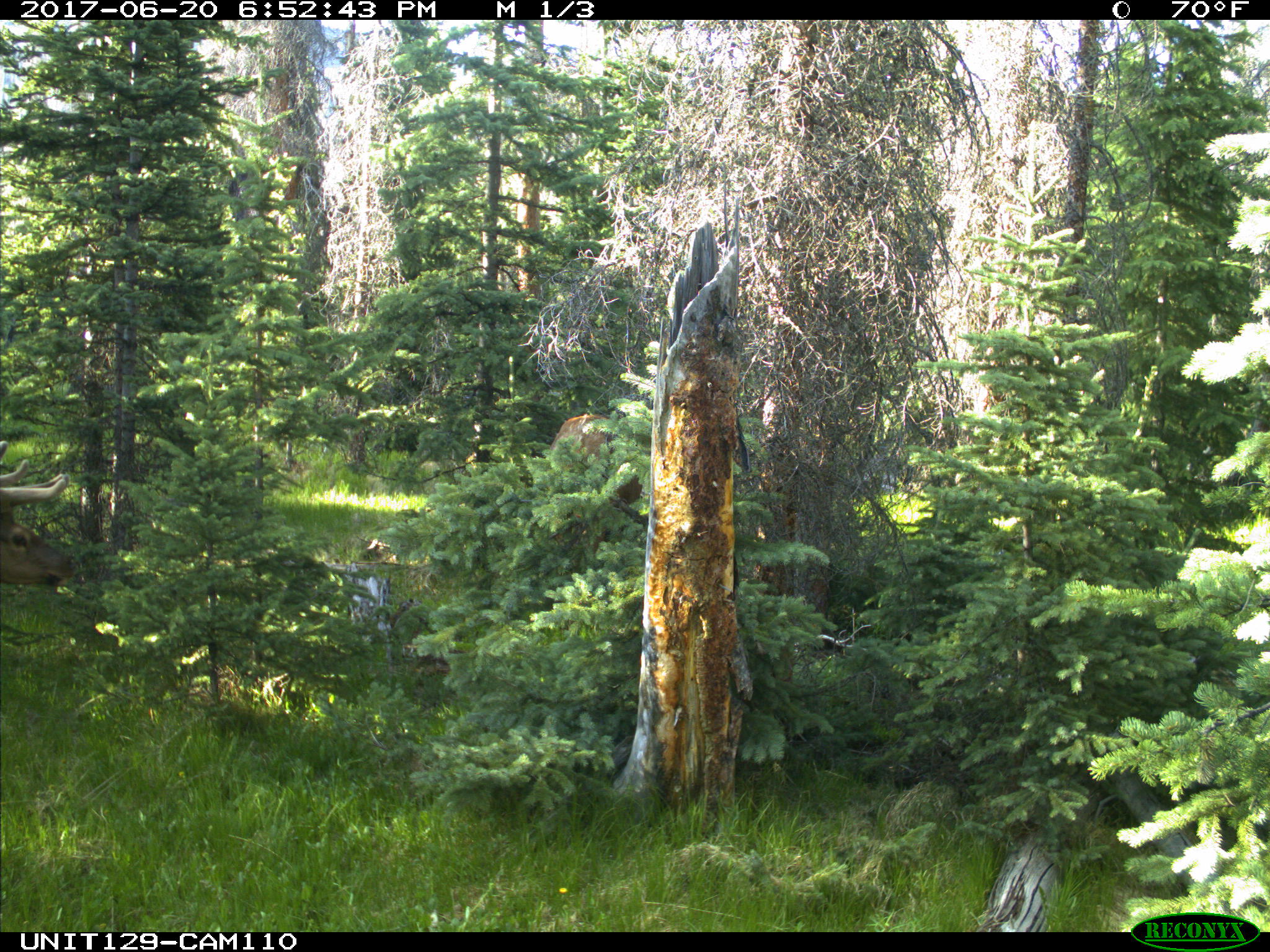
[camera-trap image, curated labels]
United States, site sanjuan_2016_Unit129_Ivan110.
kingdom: Animalia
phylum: Chordata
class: Mammalia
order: Artiodactyla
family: Cervidae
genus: Cervus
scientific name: Cervus elaphus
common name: red deer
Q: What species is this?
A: Cervus elaphus (red deer).